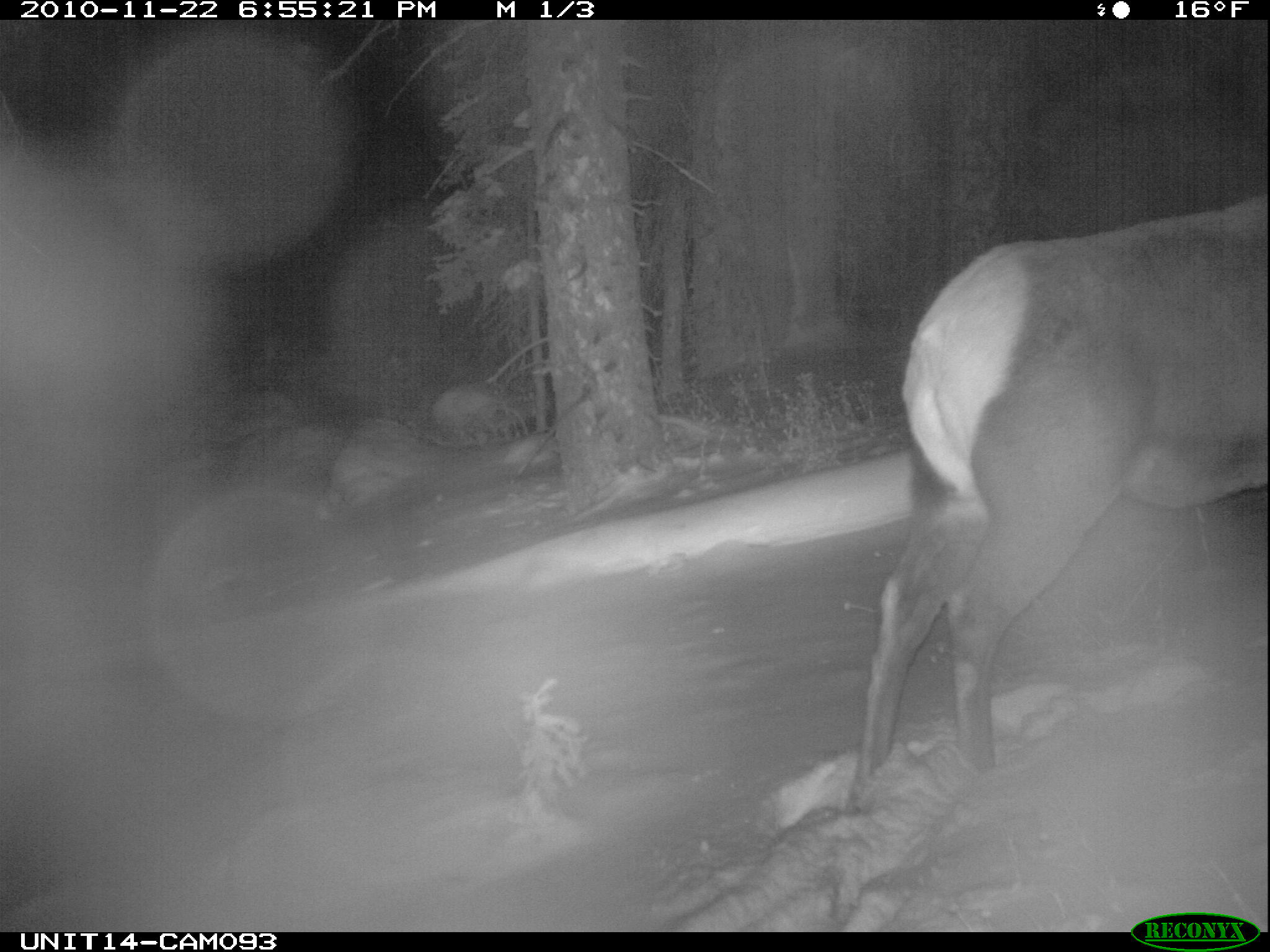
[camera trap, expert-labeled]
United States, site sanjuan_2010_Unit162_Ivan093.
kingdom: Animalia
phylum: Chordata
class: Mammalia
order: Artiodactyla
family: Cervidae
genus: Cervus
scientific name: Cervus elaphus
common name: red deer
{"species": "Cervus elaphus (red deer)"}